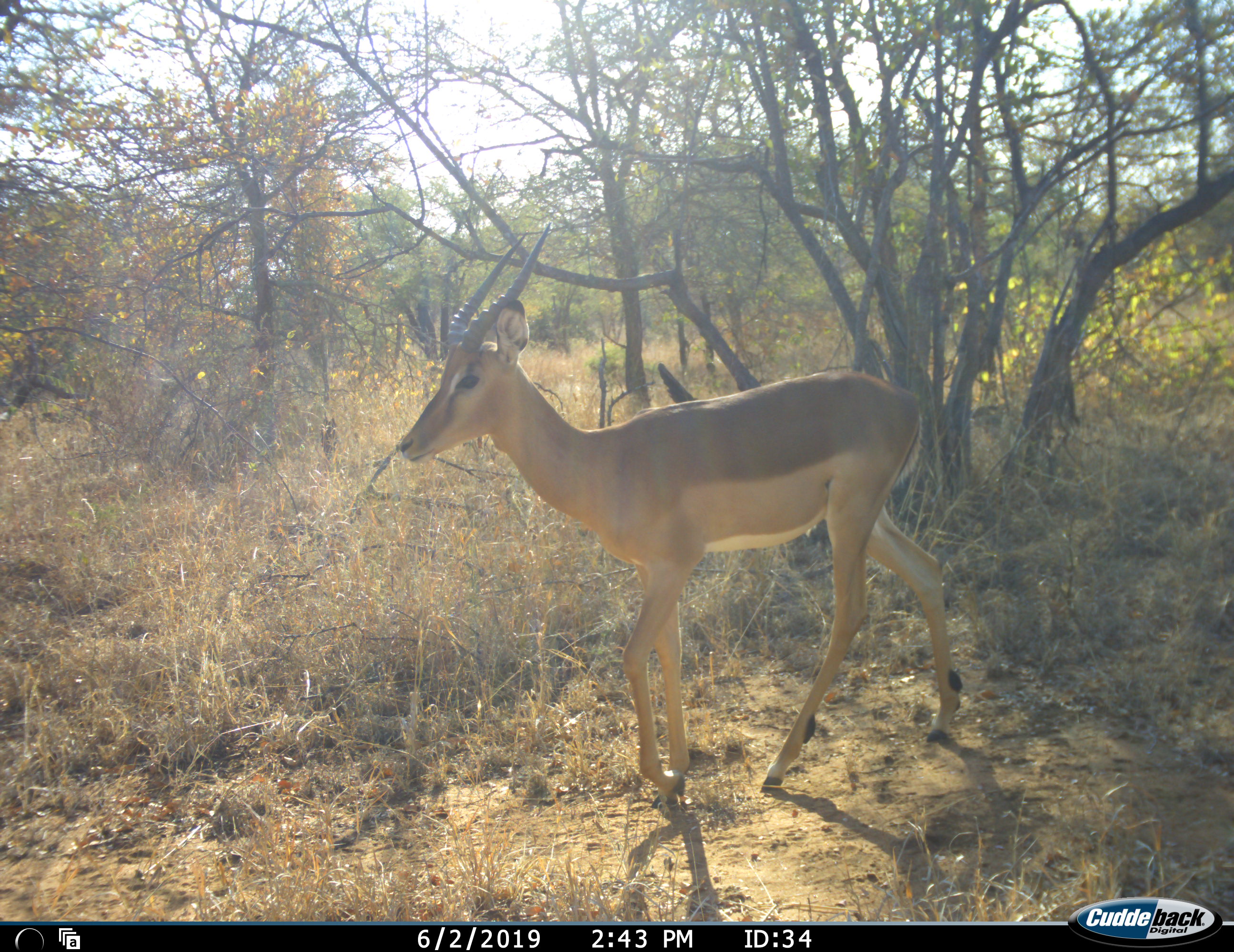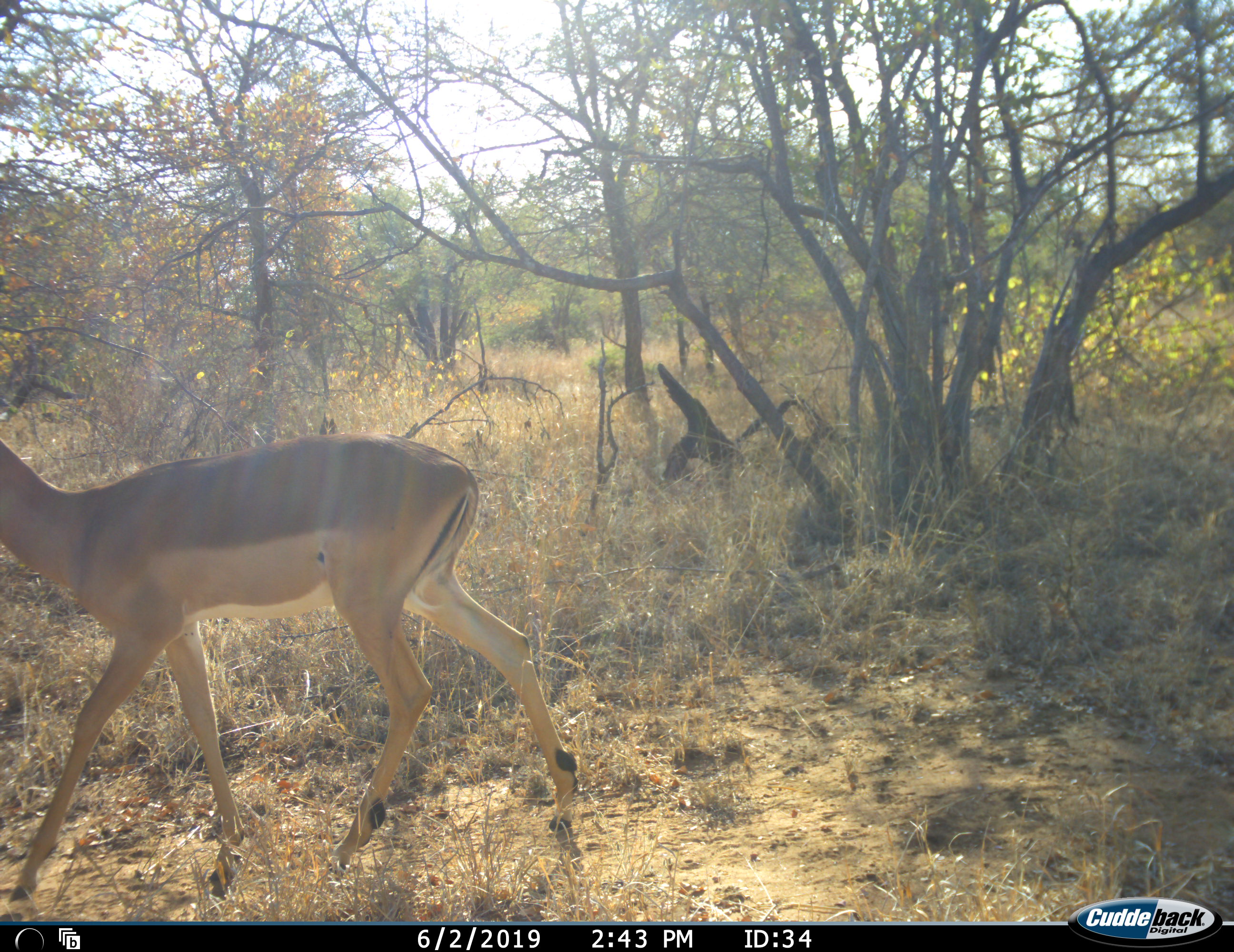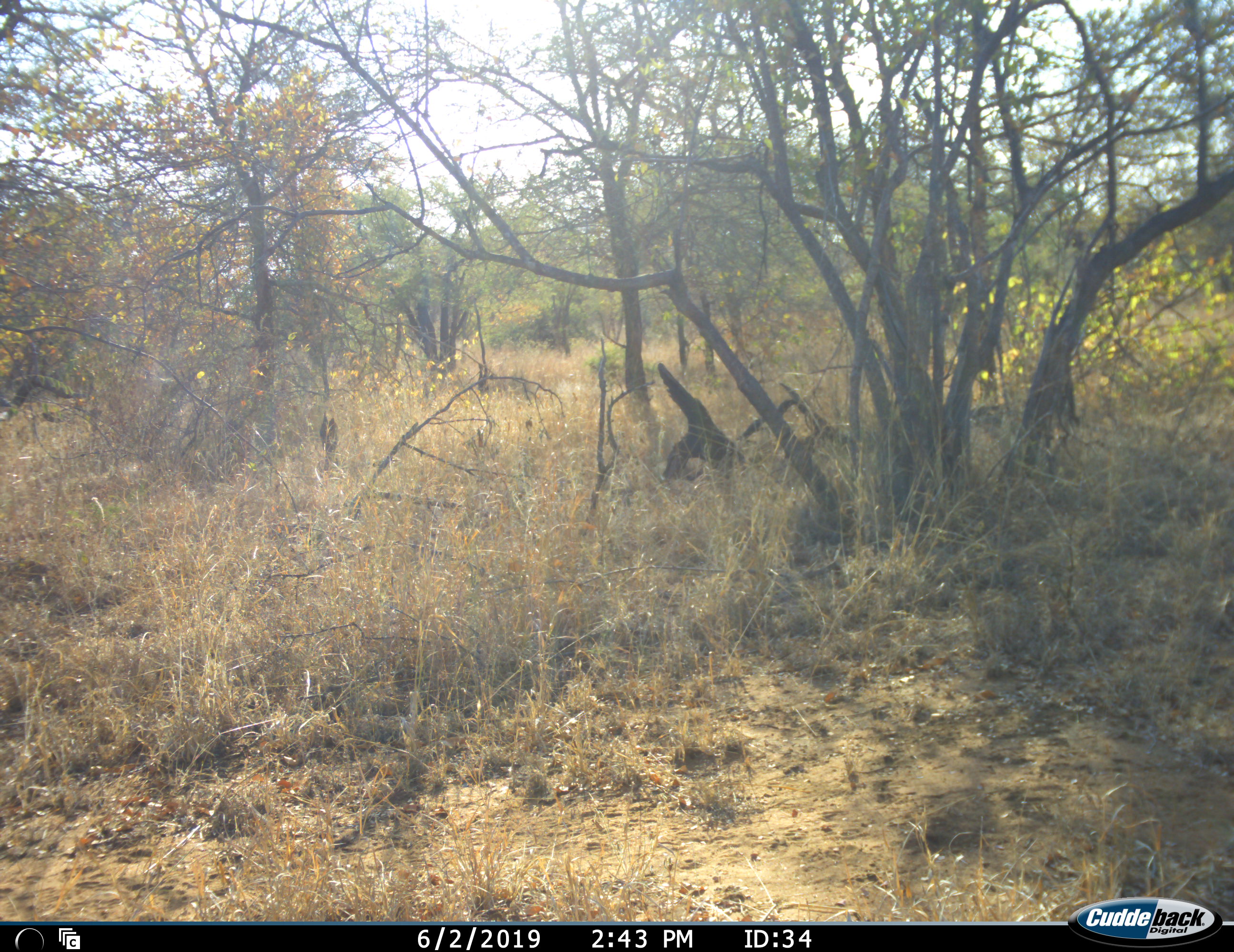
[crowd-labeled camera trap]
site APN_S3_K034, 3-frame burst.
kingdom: Animalia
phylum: Chordata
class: Mammalia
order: Artiodactyla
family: Bovidae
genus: Aepyceros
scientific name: Aepyceros melampus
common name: impala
Impala (Aepyceros melampus), count 1. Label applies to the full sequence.